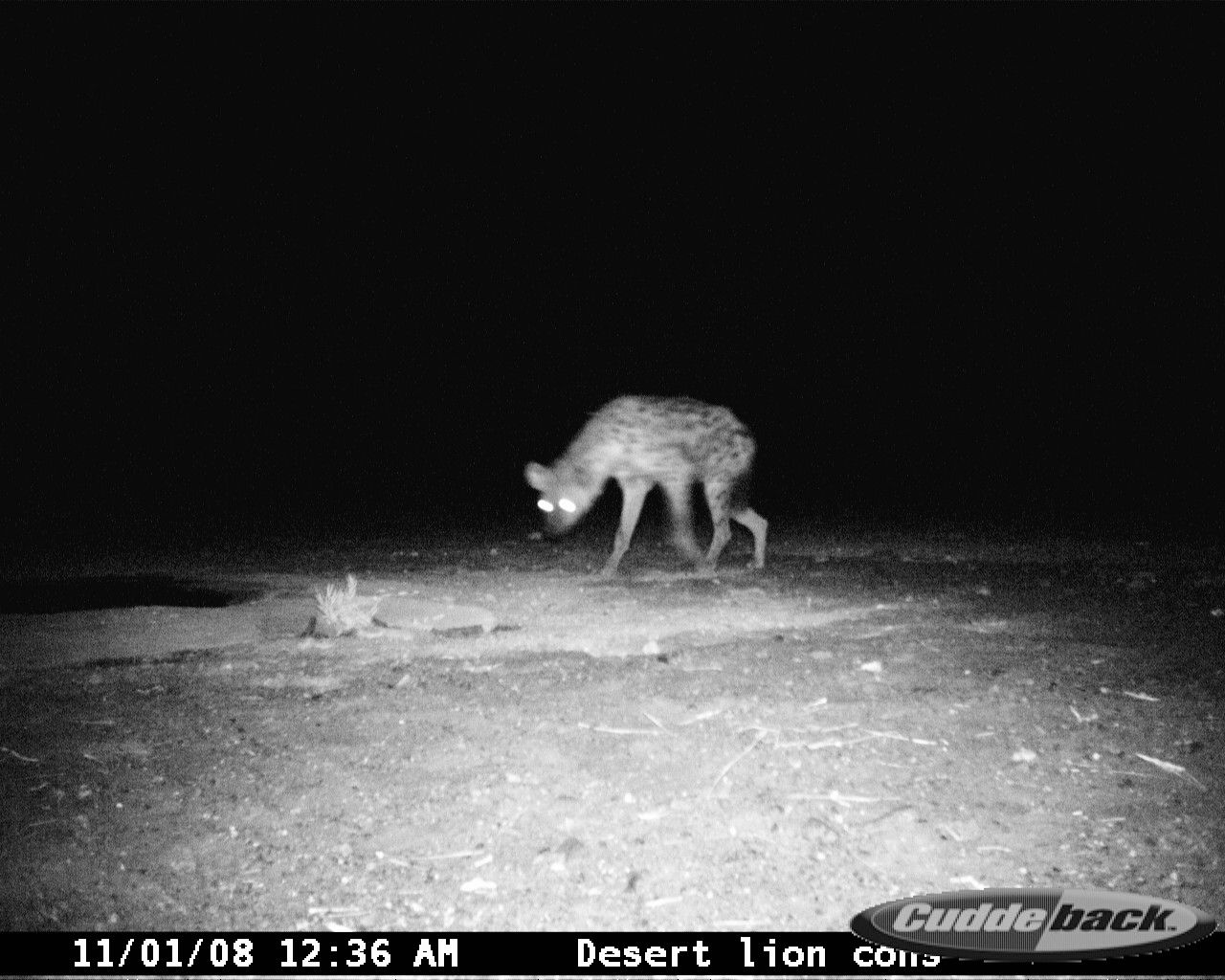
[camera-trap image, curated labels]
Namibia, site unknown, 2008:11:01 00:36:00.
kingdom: Animalia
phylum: Chordata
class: Mammalia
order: Carnivora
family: Hyaenidae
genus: Crocuta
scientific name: Crocuta crocuta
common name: spotted hyena